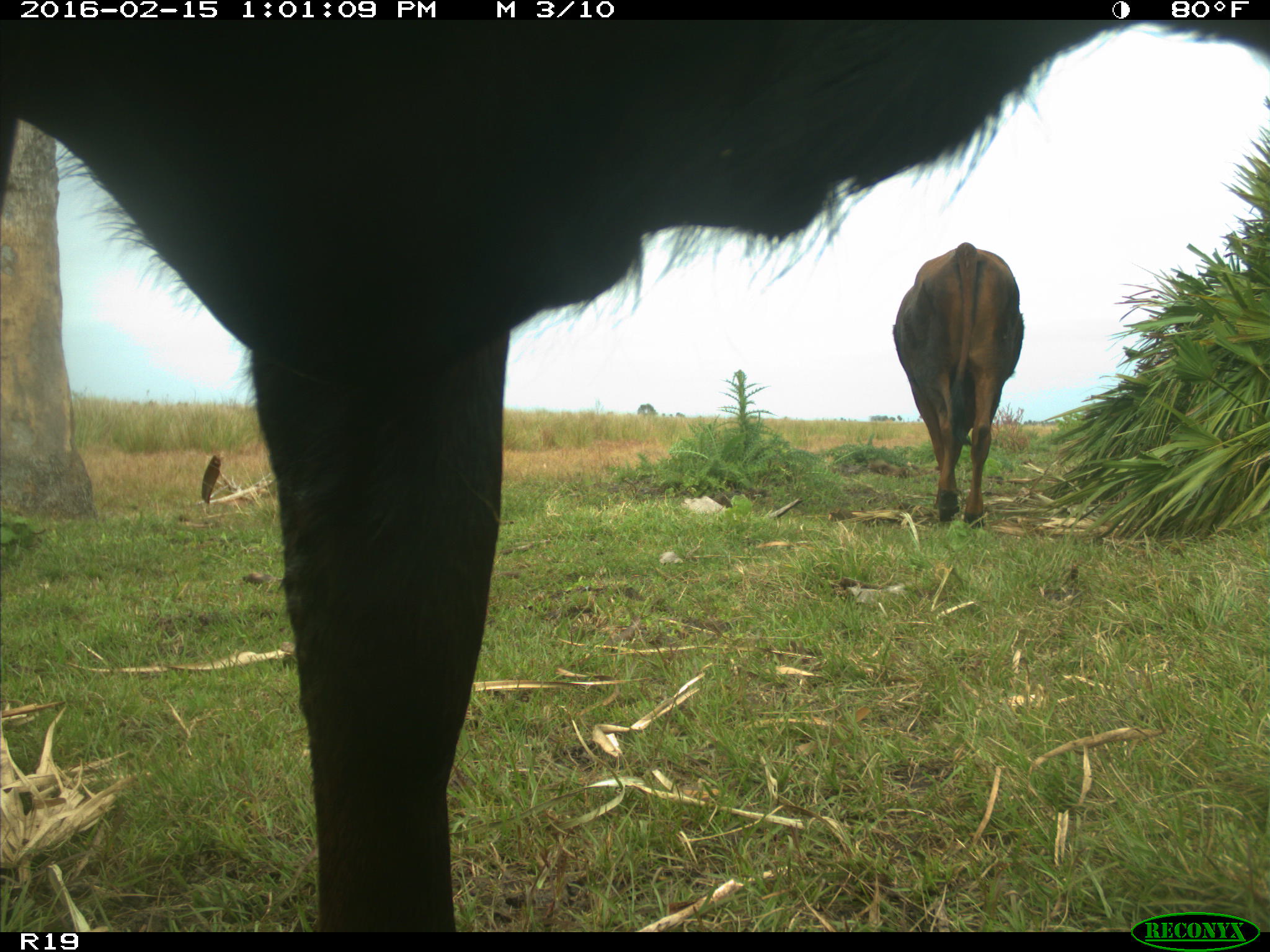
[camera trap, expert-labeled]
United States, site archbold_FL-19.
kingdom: Animalia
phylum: Chordata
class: Mammalia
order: Artiodactyla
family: Bovidae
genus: Bos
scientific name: Bos taurus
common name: domestic cow